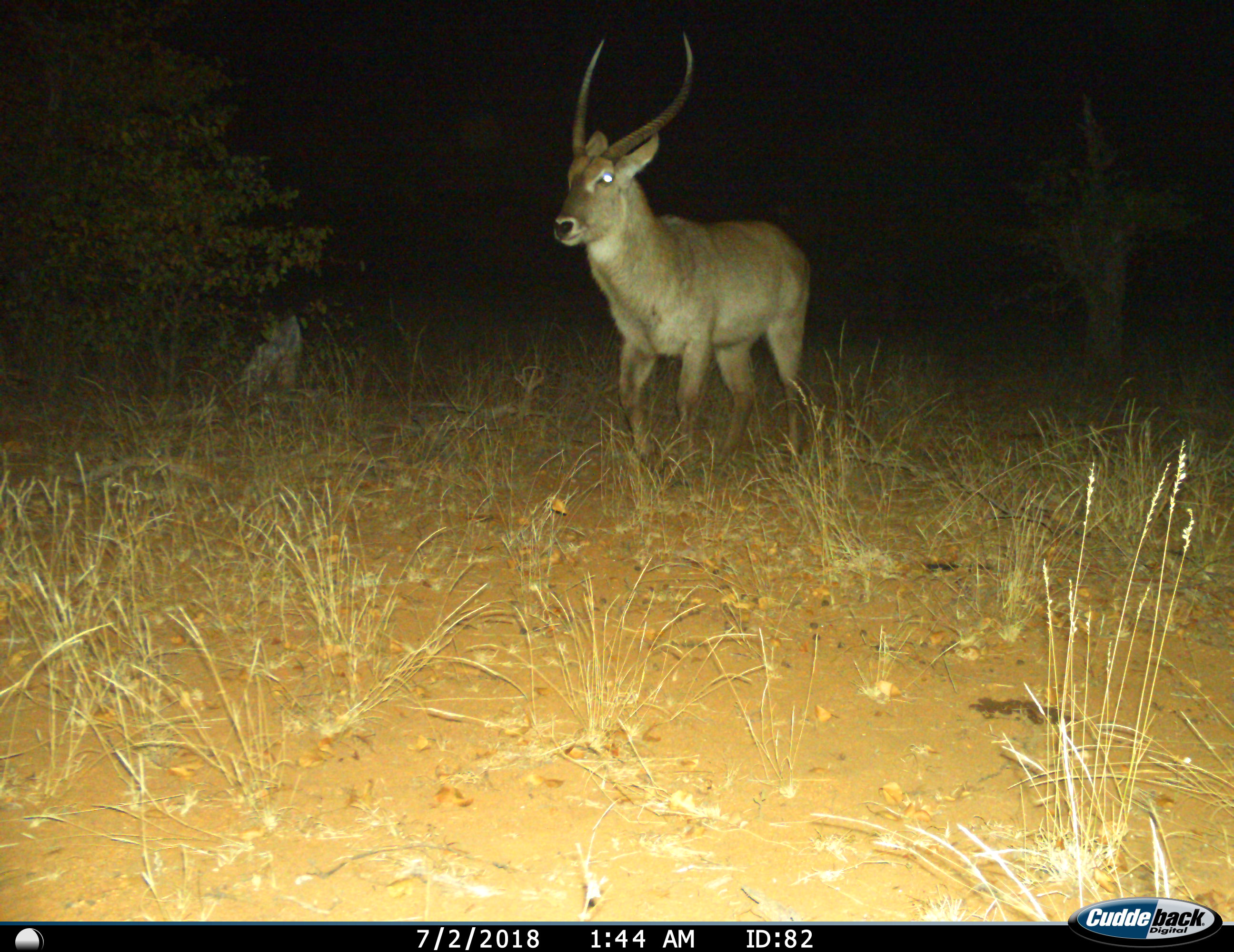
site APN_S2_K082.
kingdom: Animalia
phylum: Chordata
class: Mammalia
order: Artiodactyla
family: Bovidae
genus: Kobus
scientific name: Kobus ellipsiprymnus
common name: waterbuck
Waterbuck (Kobus ellipsiprymnus), count 1. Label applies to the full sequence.